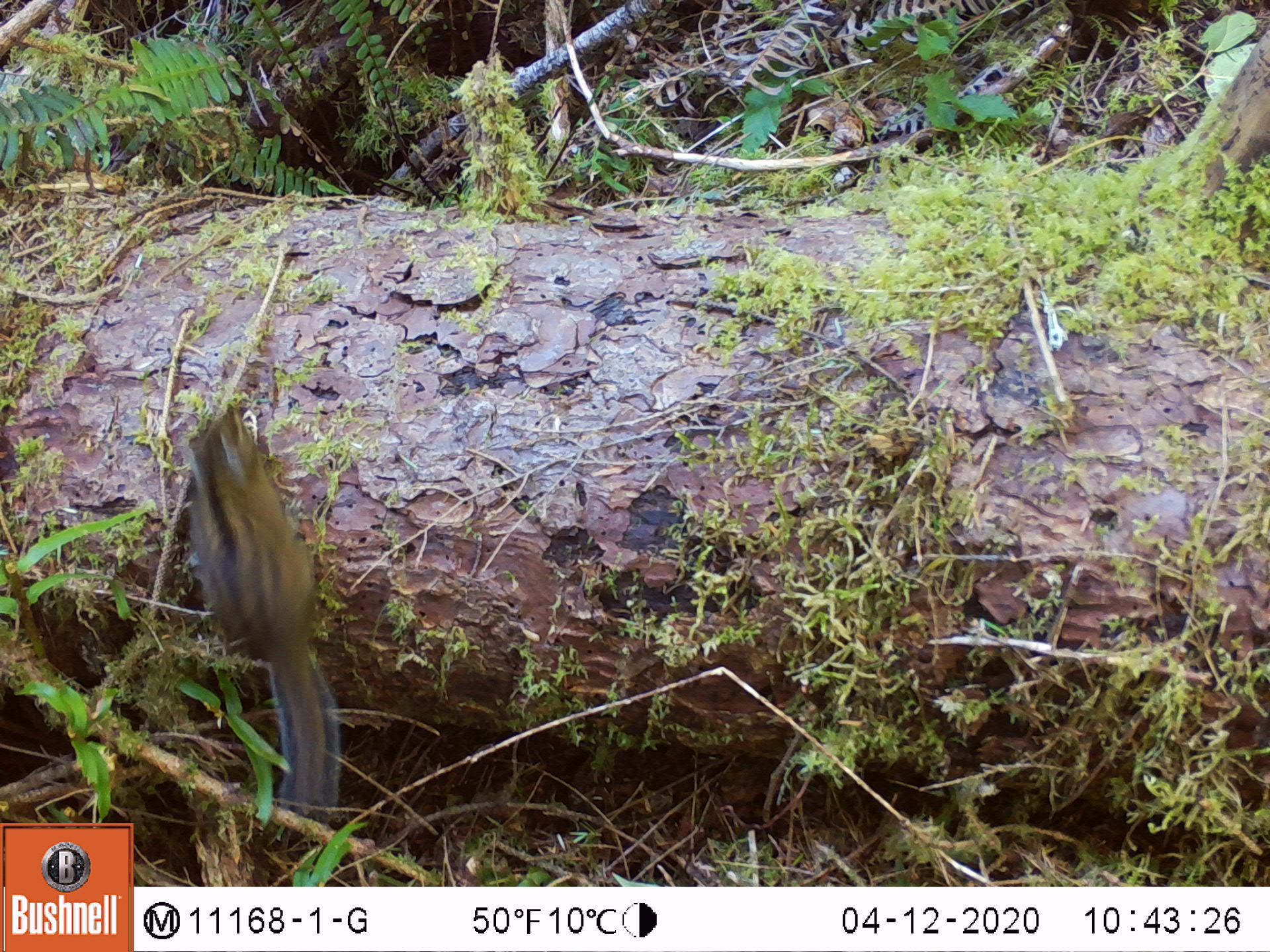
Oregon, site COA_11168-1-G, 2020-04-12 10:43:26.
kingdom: Animalia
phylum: Chordata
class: Mammalia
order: Rodentia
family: Sciuridae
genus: Neotamias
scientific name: Neotamias townsendii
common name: townsend's chipmunk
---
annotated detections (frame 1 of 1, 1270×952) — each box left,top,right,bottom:
townsend's chipmunk: 177,397,355,816